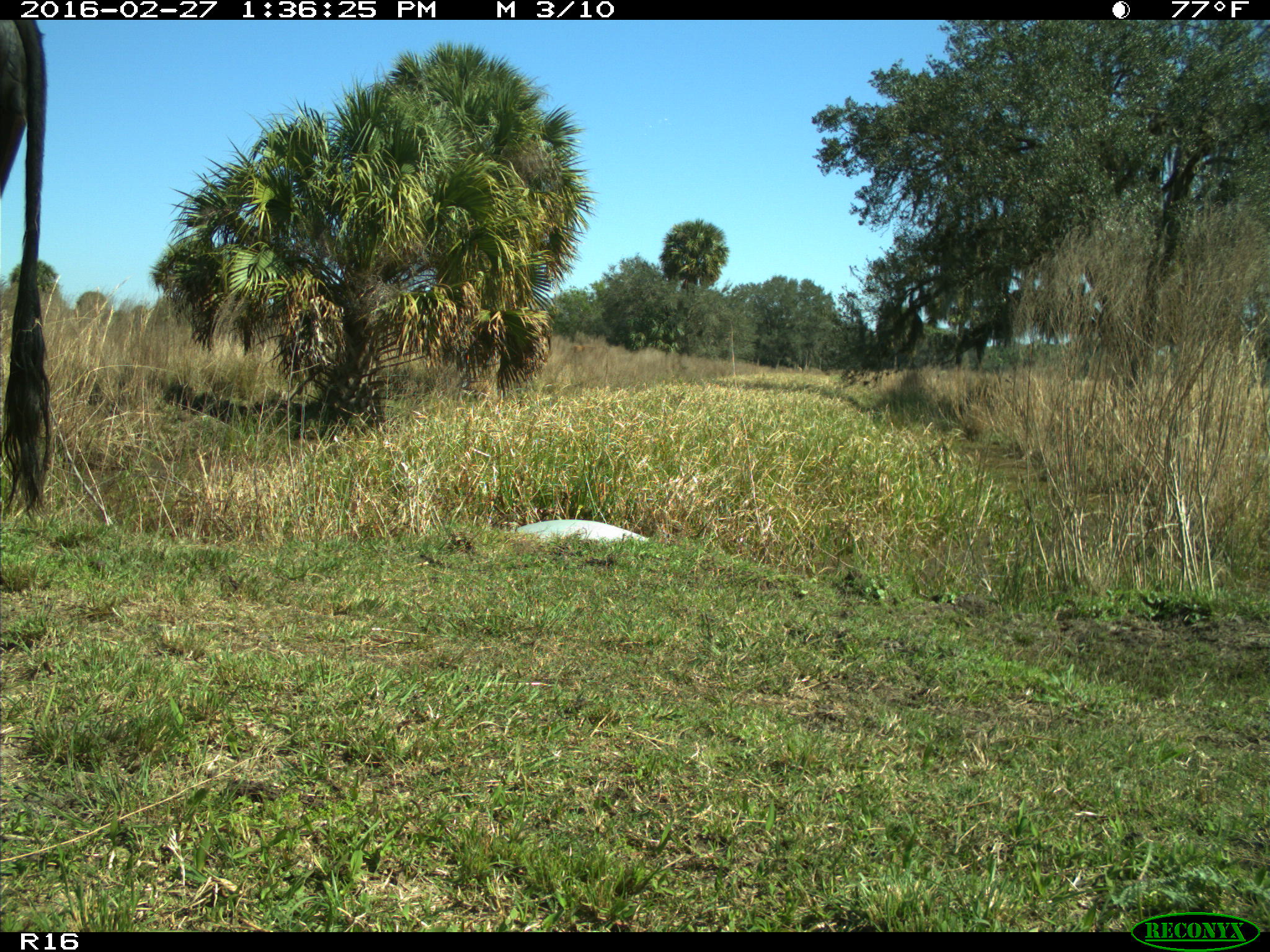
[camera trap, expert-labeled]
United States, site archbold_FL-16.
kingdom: Animalia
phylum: Chordata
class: Mammalia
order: Artiodactyla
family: Bovidae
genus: Bos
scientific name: Bos taurus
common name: domestic cow